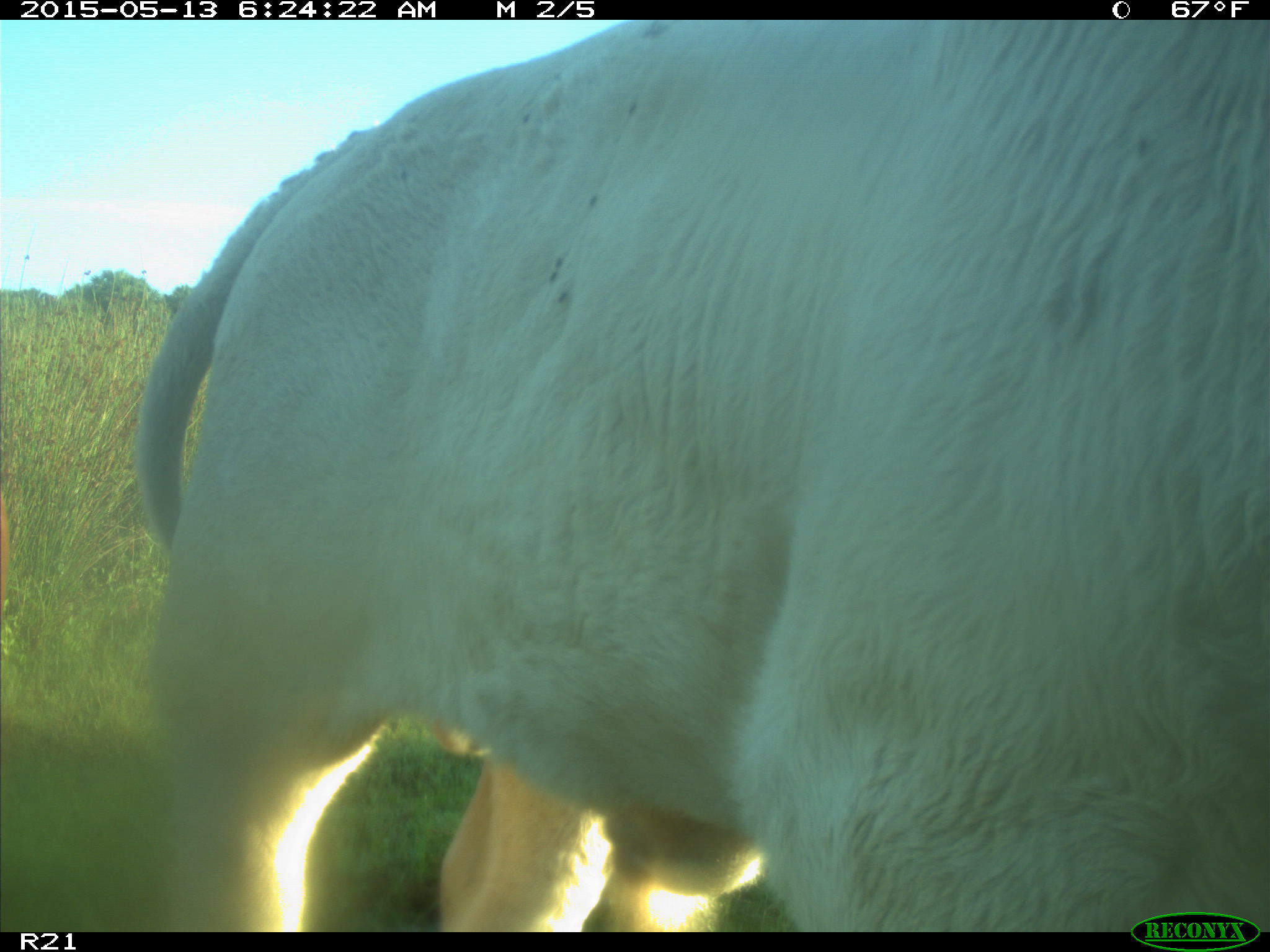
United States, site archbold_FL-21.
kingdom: Animalia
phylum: Chordata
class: Mammalia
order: Artiodactyla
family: Bovidae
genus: Bos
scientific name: Bos taurus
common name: domestic cow